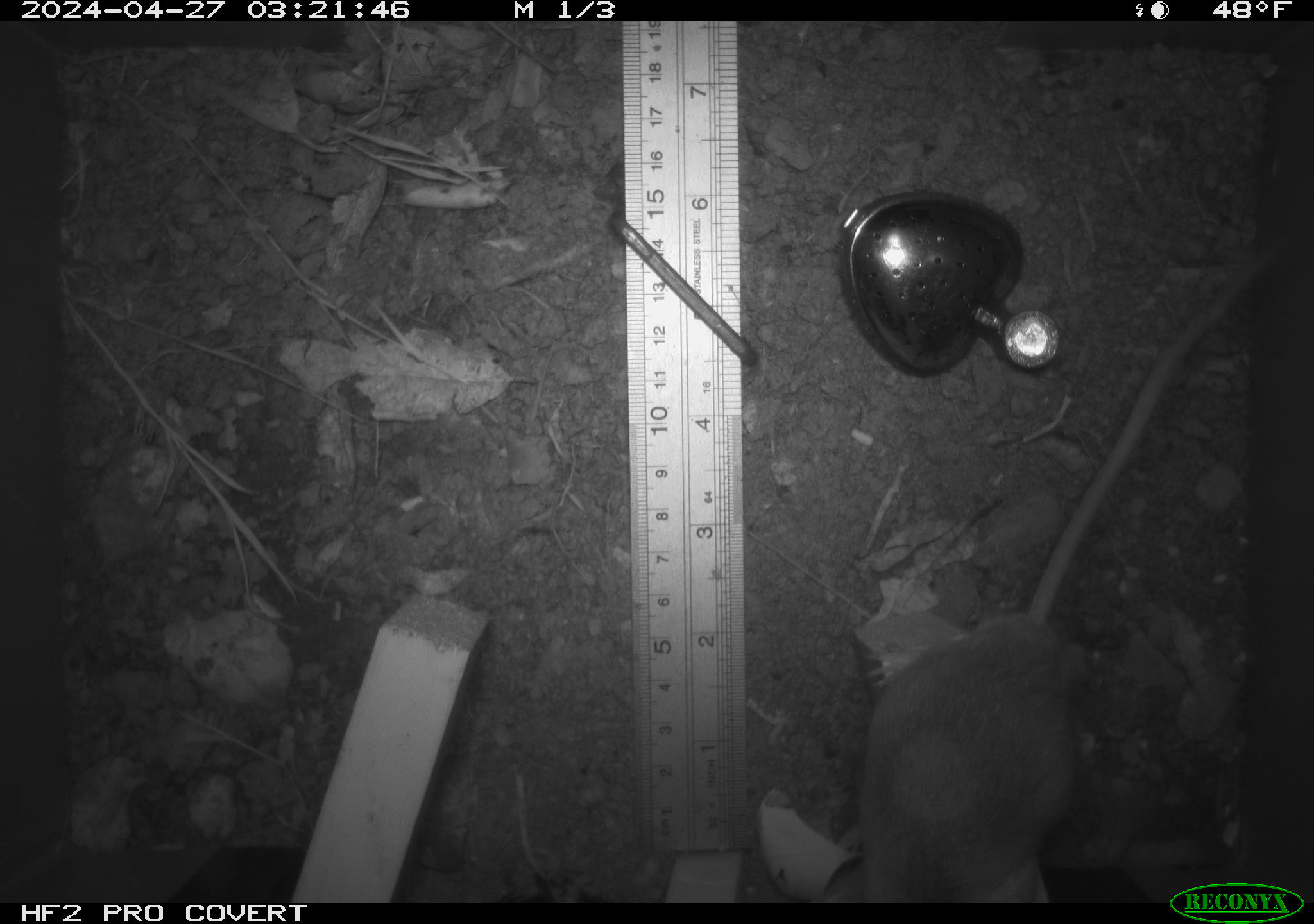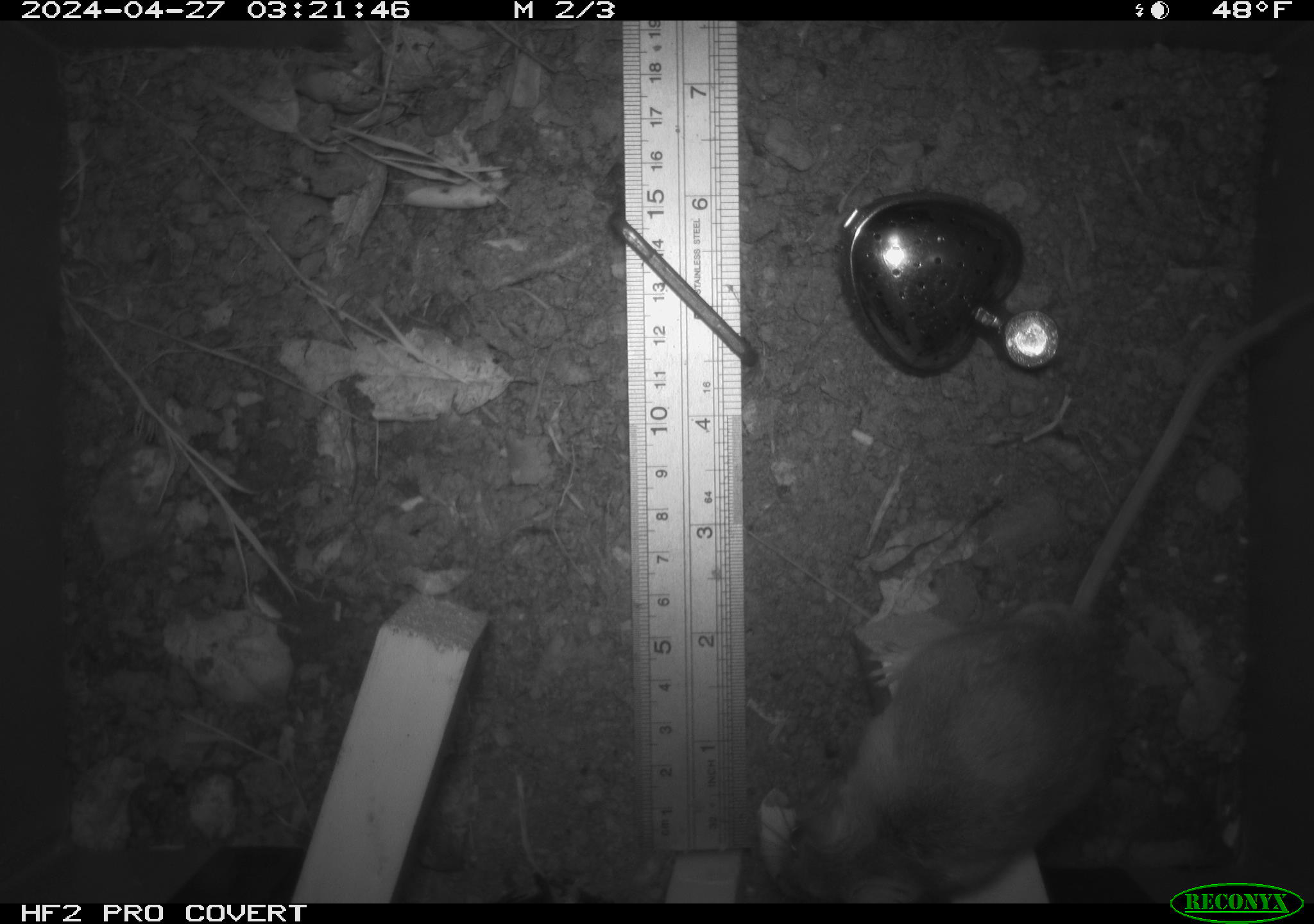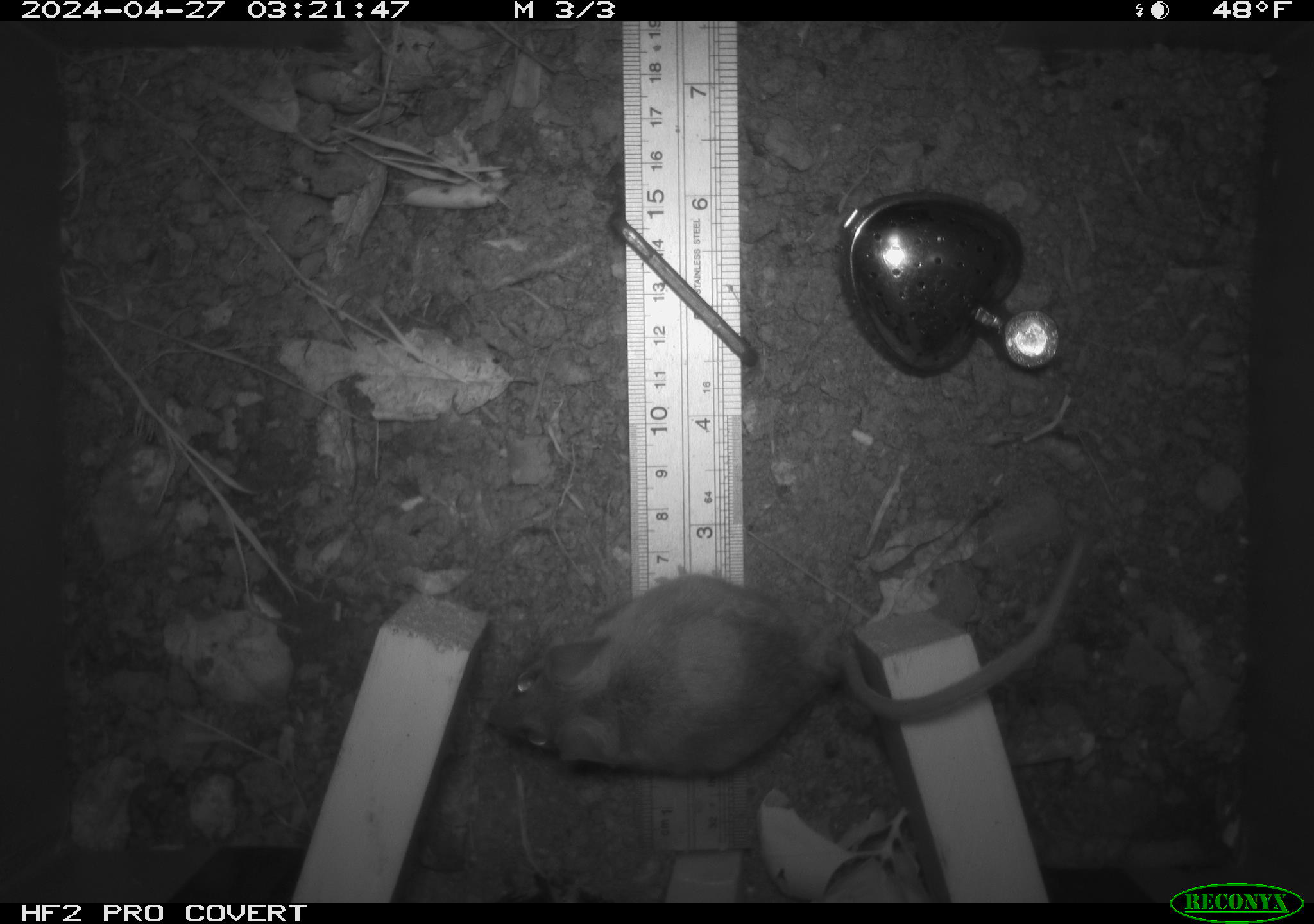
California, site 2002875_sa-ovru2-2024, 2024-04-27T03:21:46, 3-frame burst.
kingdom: Animalia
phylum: Chordata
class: Mammalia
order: Rodentia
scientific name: Rodentia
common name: mouse species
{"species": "mouse species (Rodentia)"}